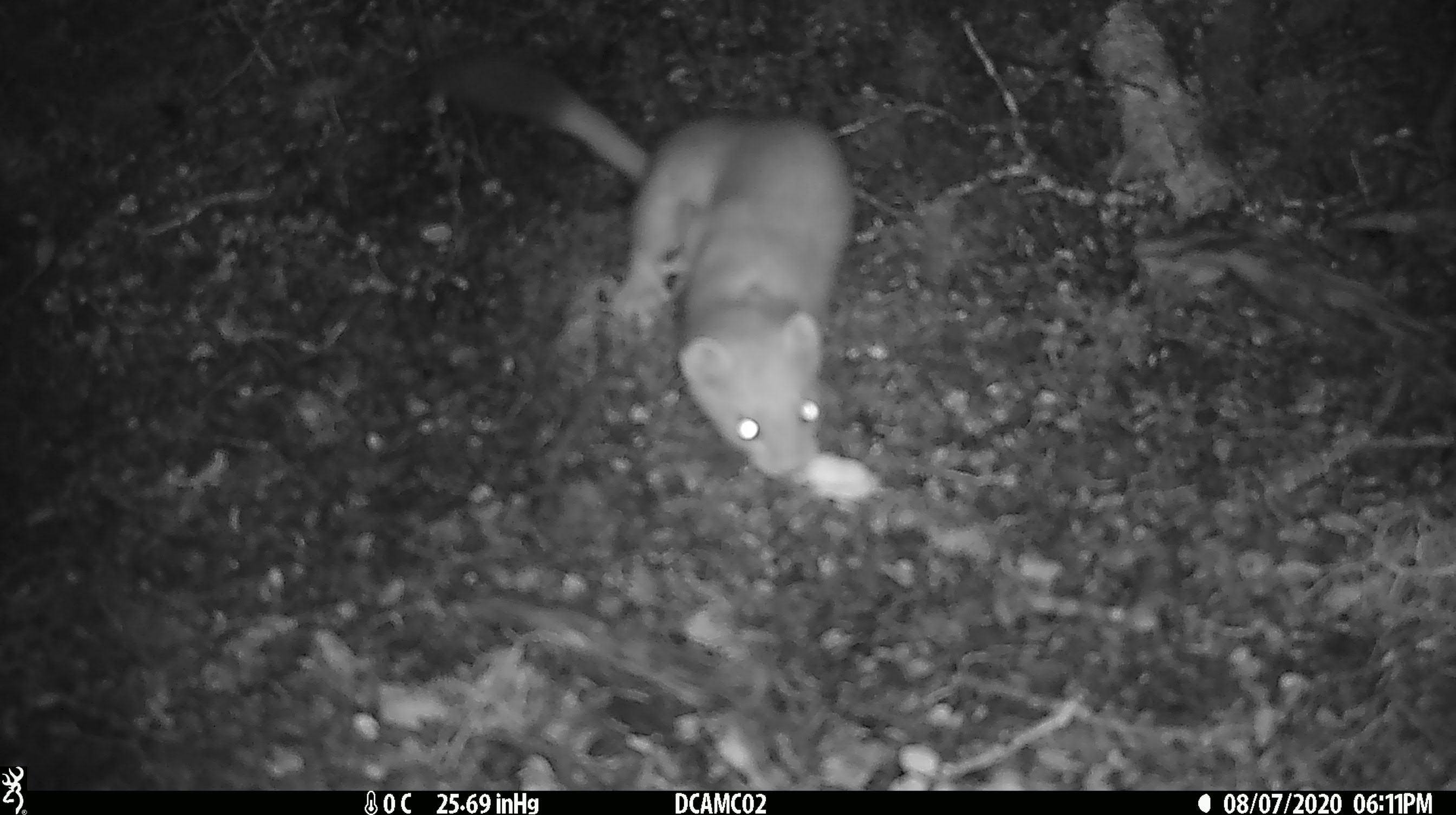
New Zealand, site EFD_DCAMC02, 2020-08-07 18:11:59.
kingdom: Animalia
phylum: Chordata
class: Mammalia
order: Carnivora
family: Mustelidae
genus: Mustela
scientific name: Mustela erminea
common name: stoat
Stoat (Mustela erminea).